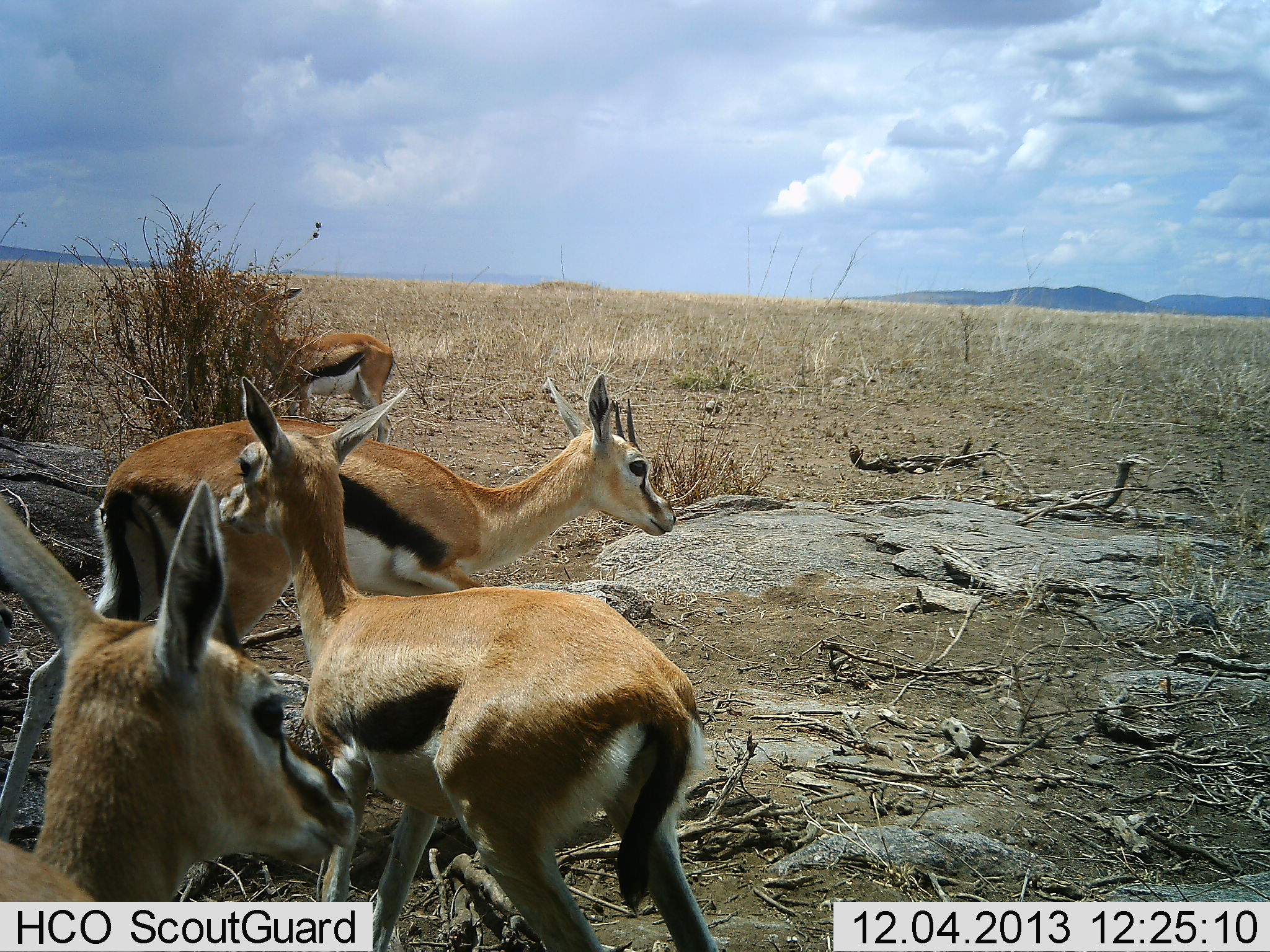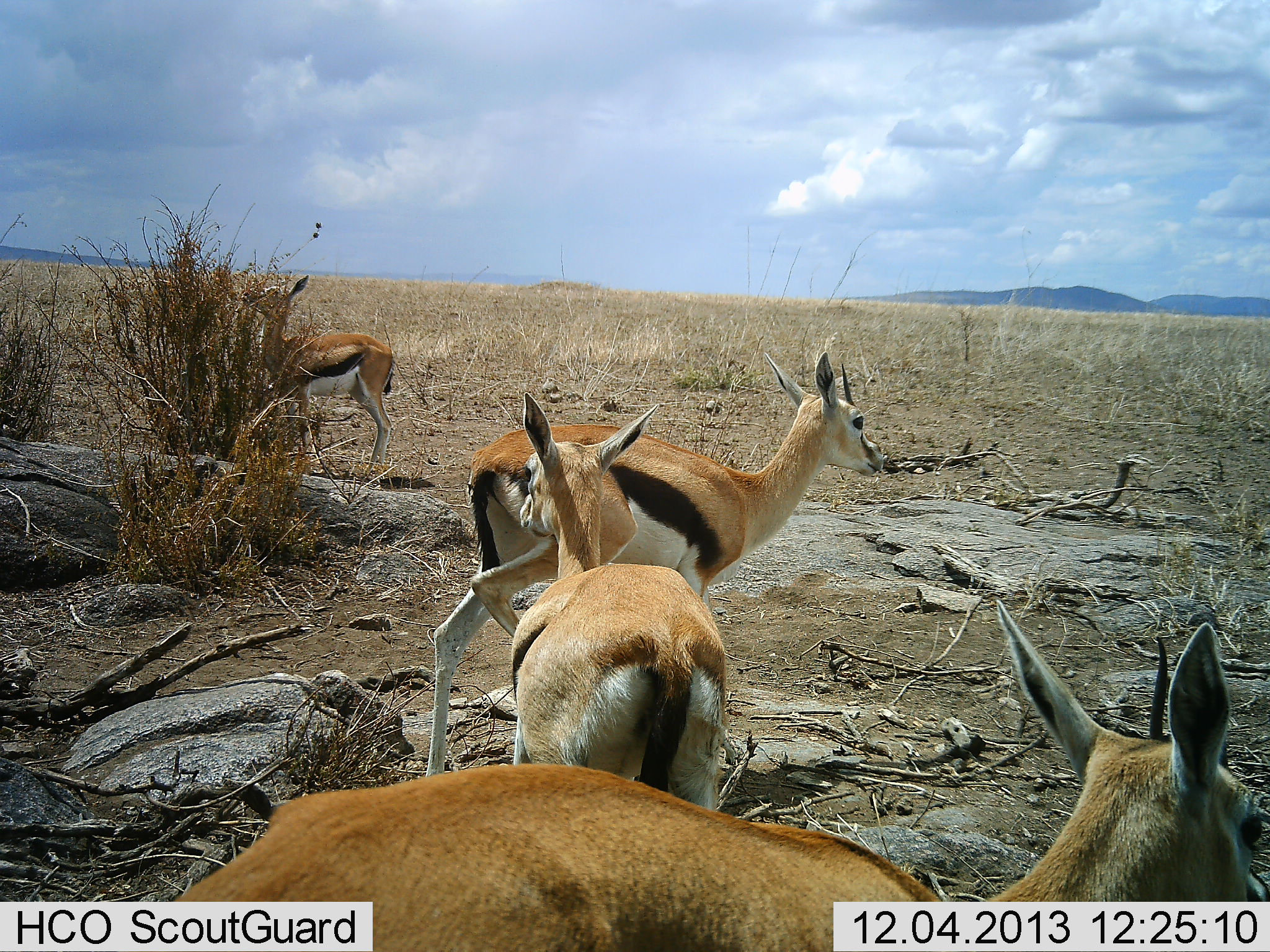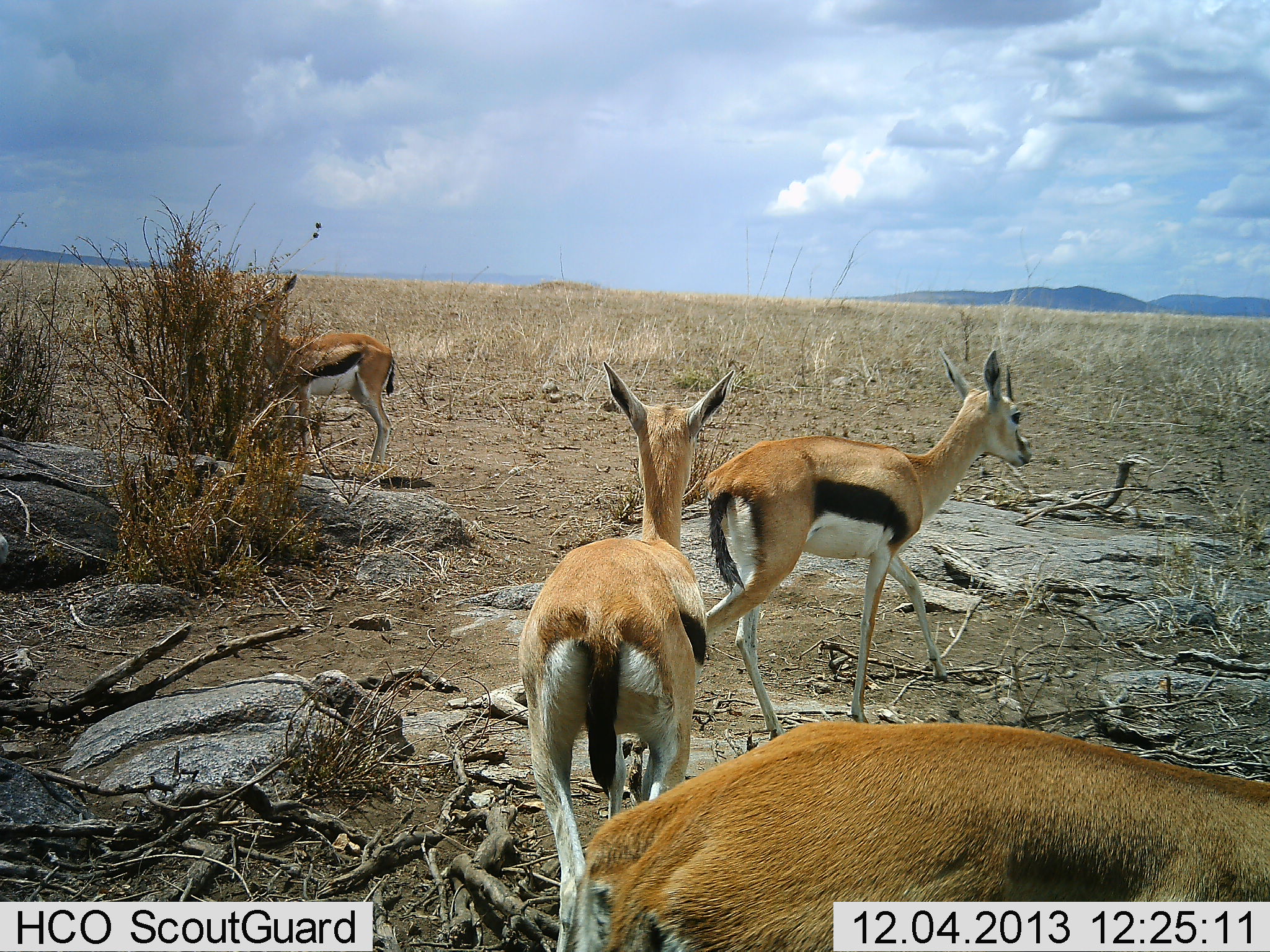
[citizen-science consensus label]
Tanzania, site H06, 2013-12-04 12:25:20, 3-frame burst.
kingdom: Animalia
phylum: Chordata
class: Mammalia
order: Artiodactyla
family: Bovidae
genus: Eudorcas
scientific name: Eudorcas thomsonii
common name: thomson's gazelle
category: gazellethomsons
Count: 4.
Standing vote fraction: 50%.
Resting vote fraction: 0%.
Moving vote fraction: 70%.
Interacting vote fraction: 0%.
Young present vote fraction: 10%.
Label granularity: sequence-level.